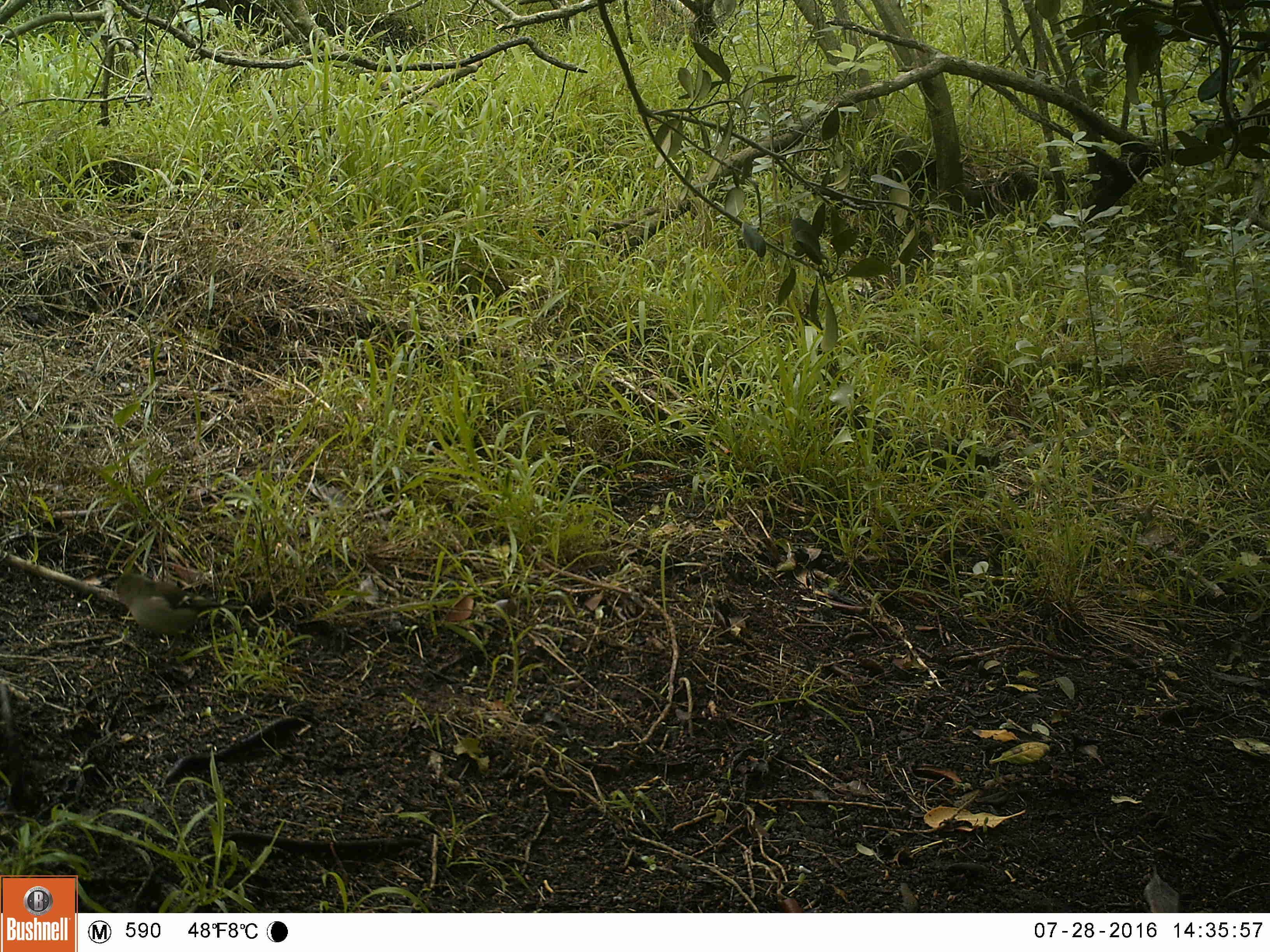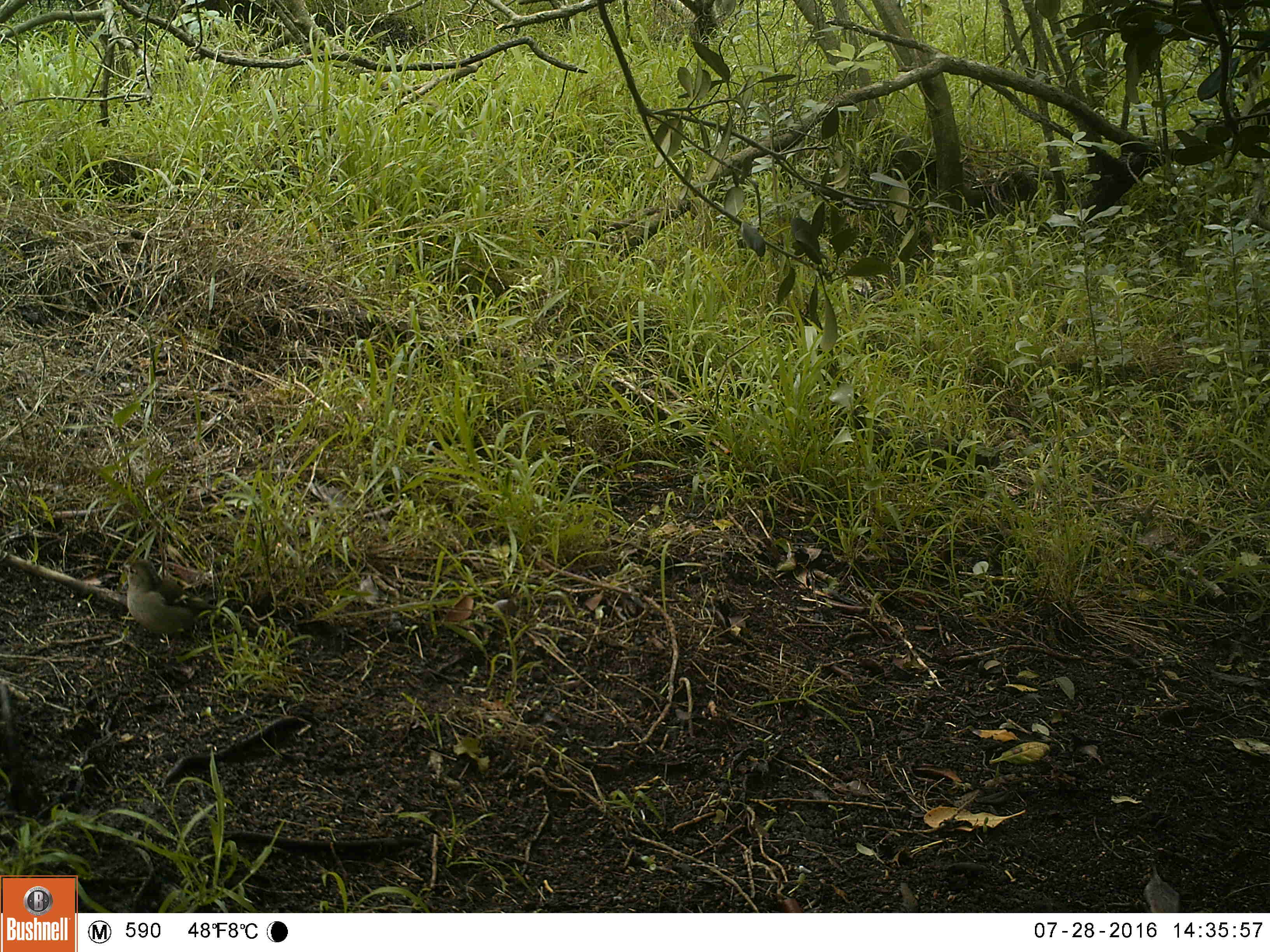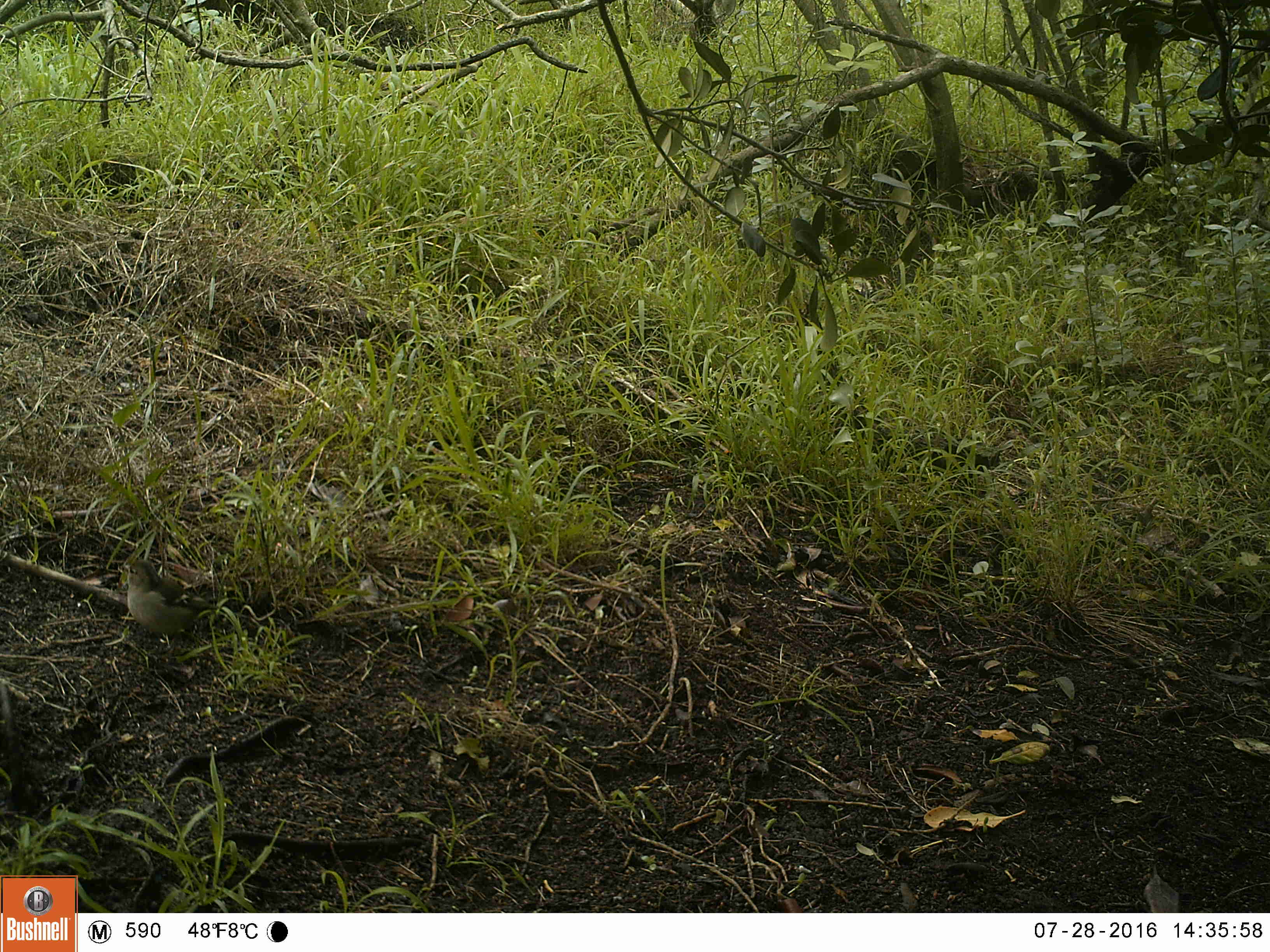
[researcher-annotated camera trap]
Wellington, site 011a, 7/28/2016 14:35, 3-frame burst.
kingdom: Animalia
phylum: Chordata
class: Aves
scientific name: Aves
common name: bird